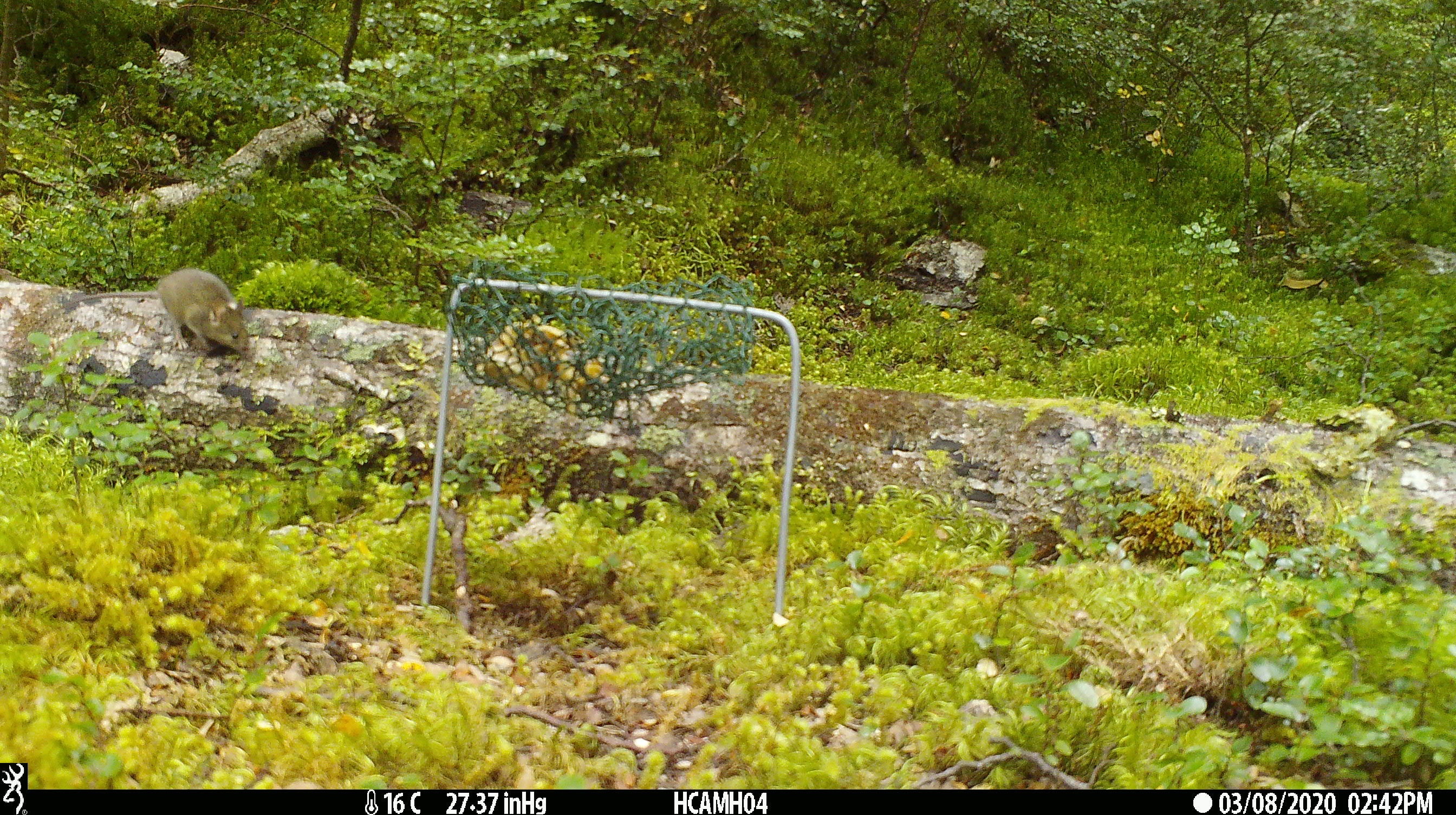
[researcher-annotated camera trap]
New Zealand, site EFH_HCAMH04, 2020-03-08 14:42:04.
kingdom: Animalia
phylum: Chordata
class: Mammalia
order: Rodentia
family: Muridae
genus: Mus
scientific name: Mus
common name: mouse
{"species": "mouse (Mus)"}